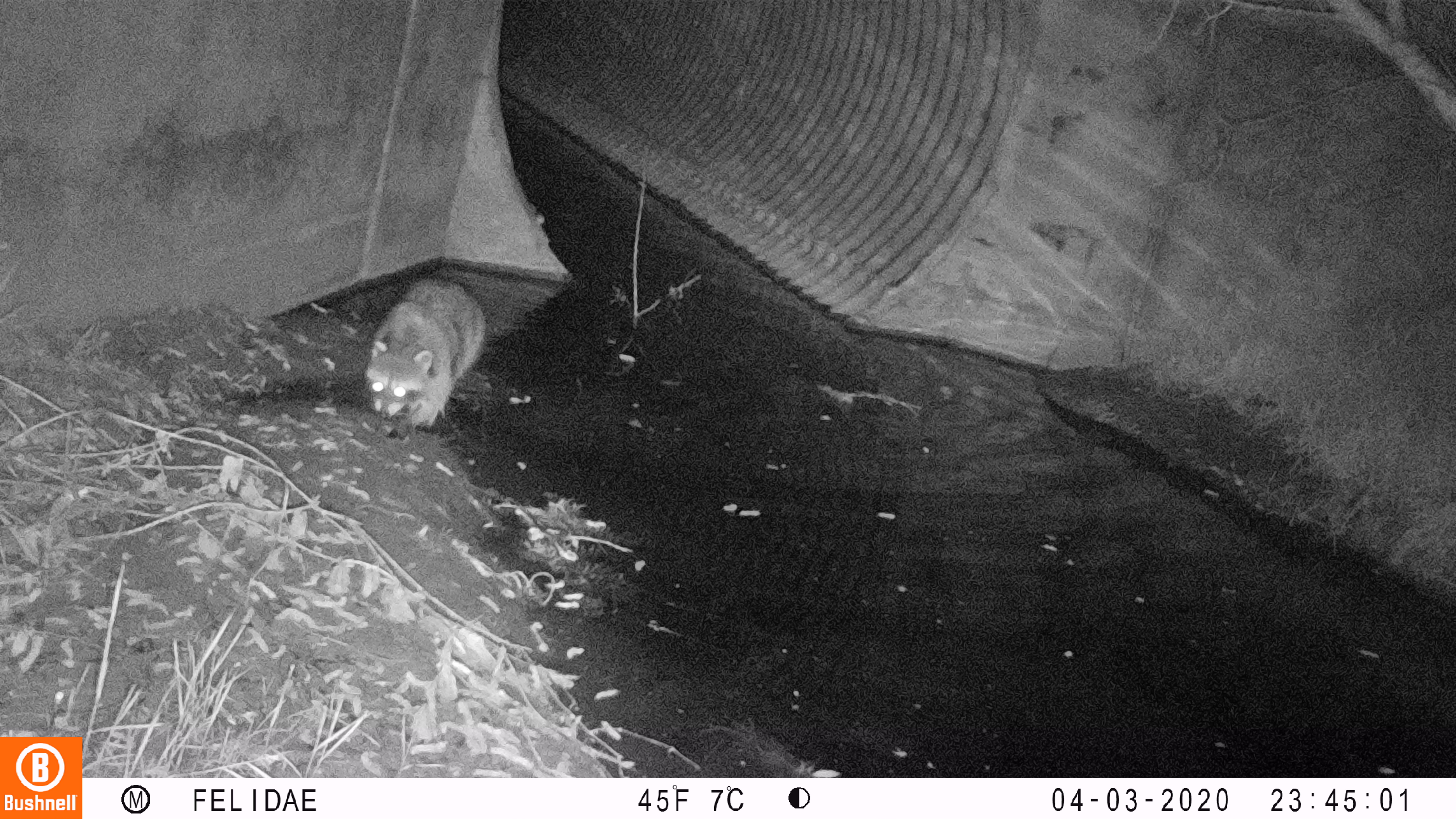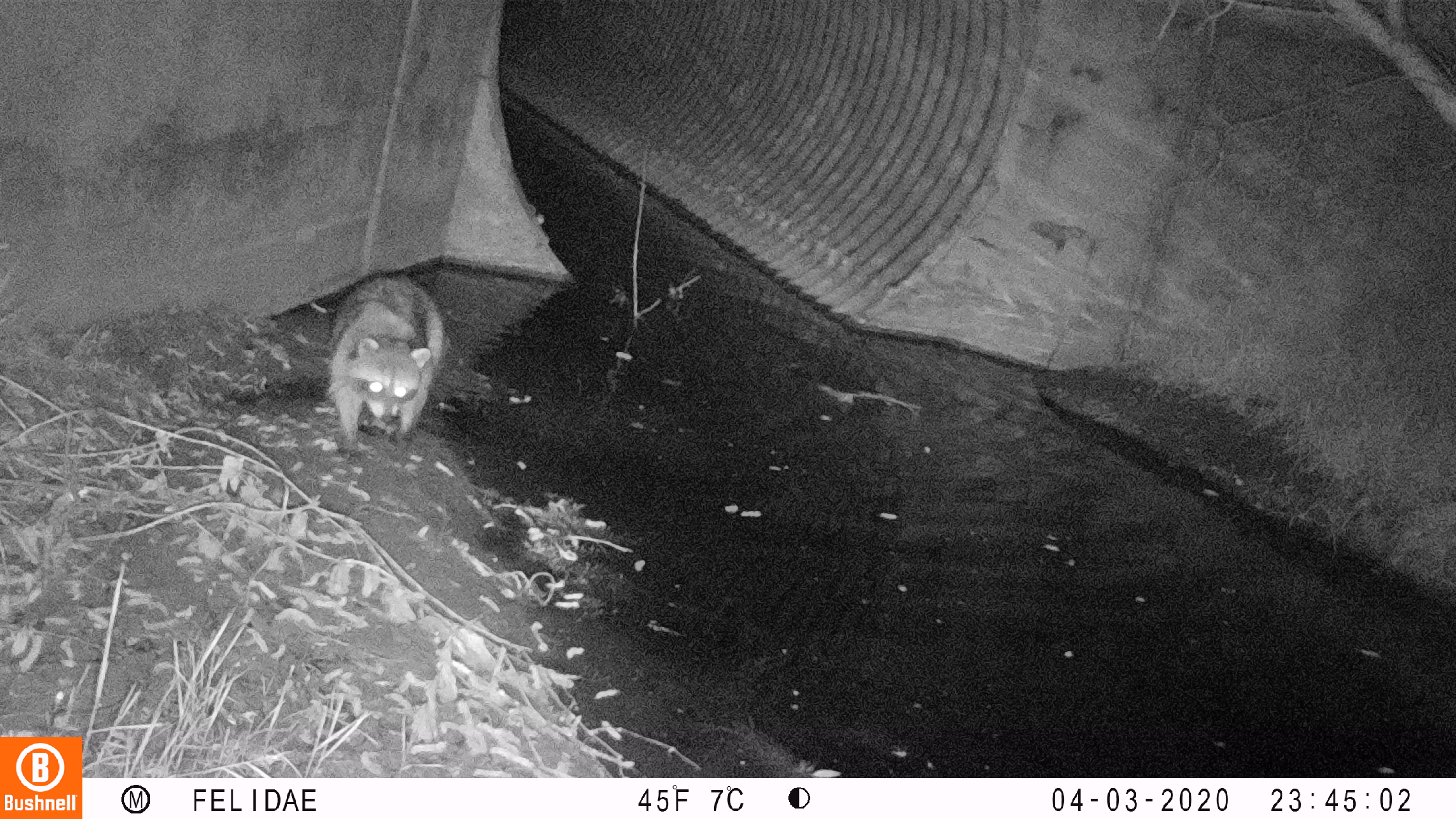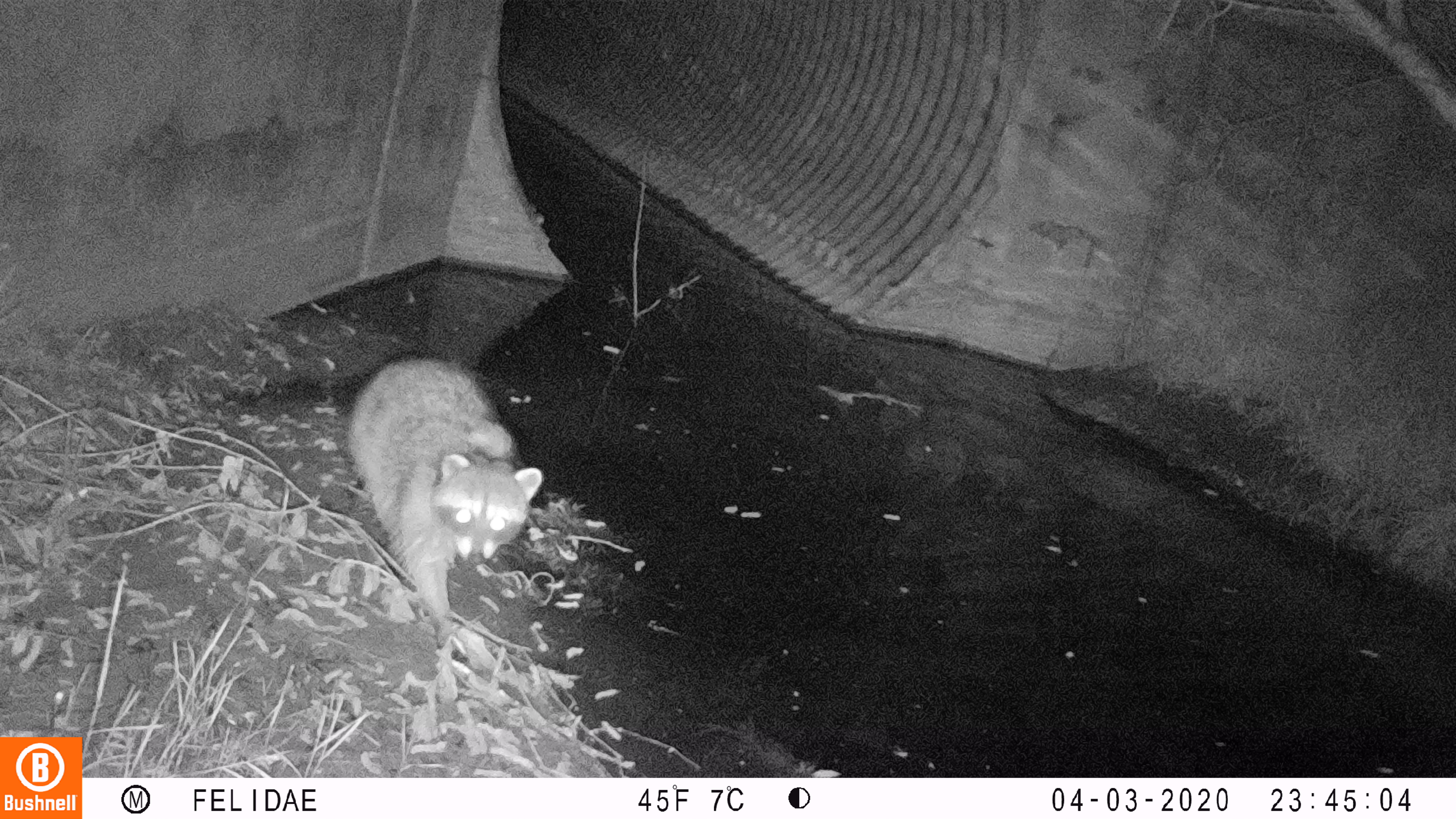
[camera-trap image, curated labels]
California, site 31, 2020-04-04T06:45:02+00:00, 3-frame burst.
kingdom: Animalia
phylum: Chordata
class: Mammalia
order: Carnivora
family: Procyonidae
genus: Procyon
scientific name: Procyon lotor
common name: raccoon